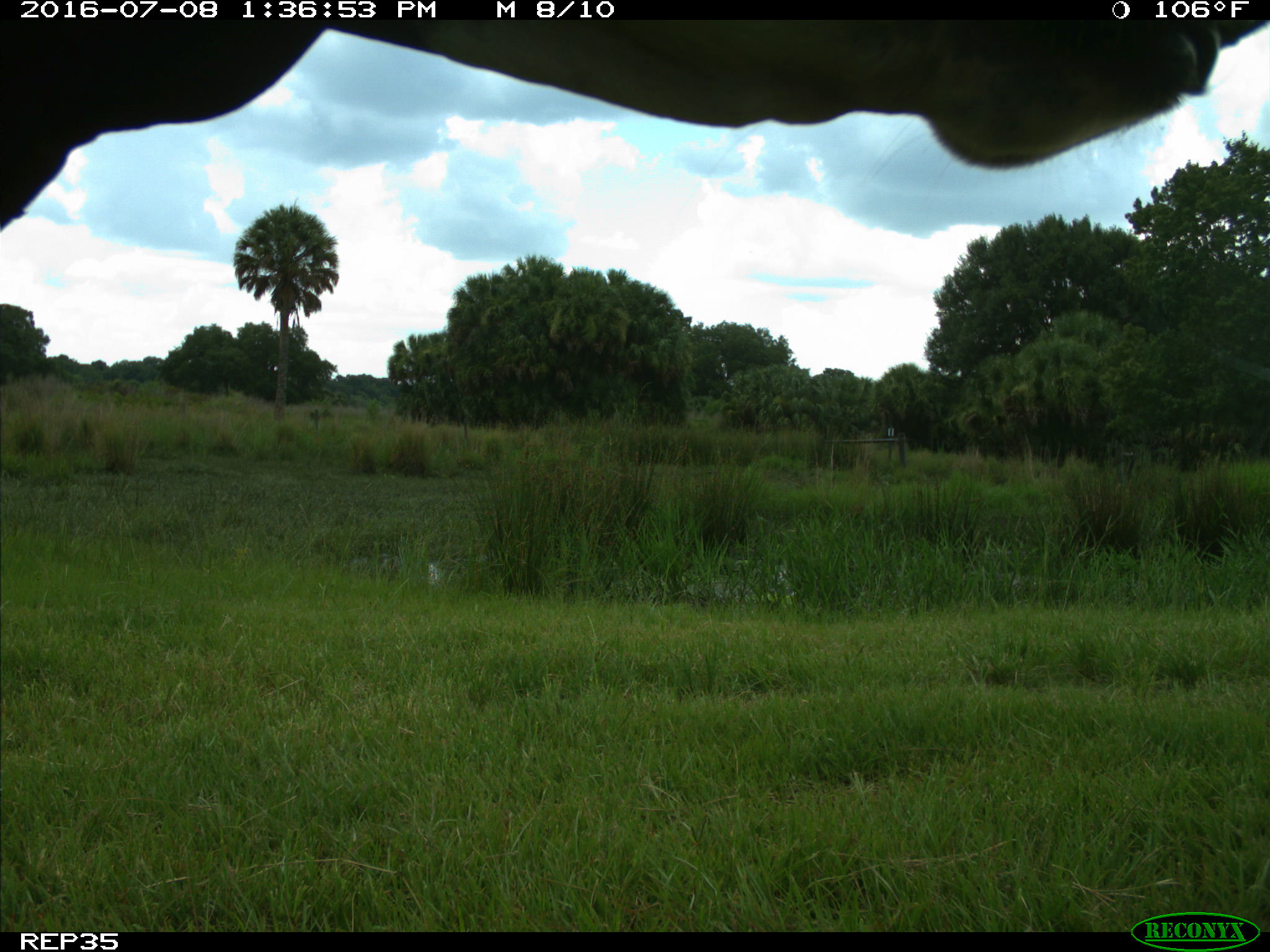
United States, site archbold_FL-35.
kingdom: Animalia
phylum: Chordata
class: Mammalia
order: Artiodactyla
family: Bovidae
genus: Bos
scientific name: Bos taurus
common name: domestic cow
Bos taurus (domestic cow).